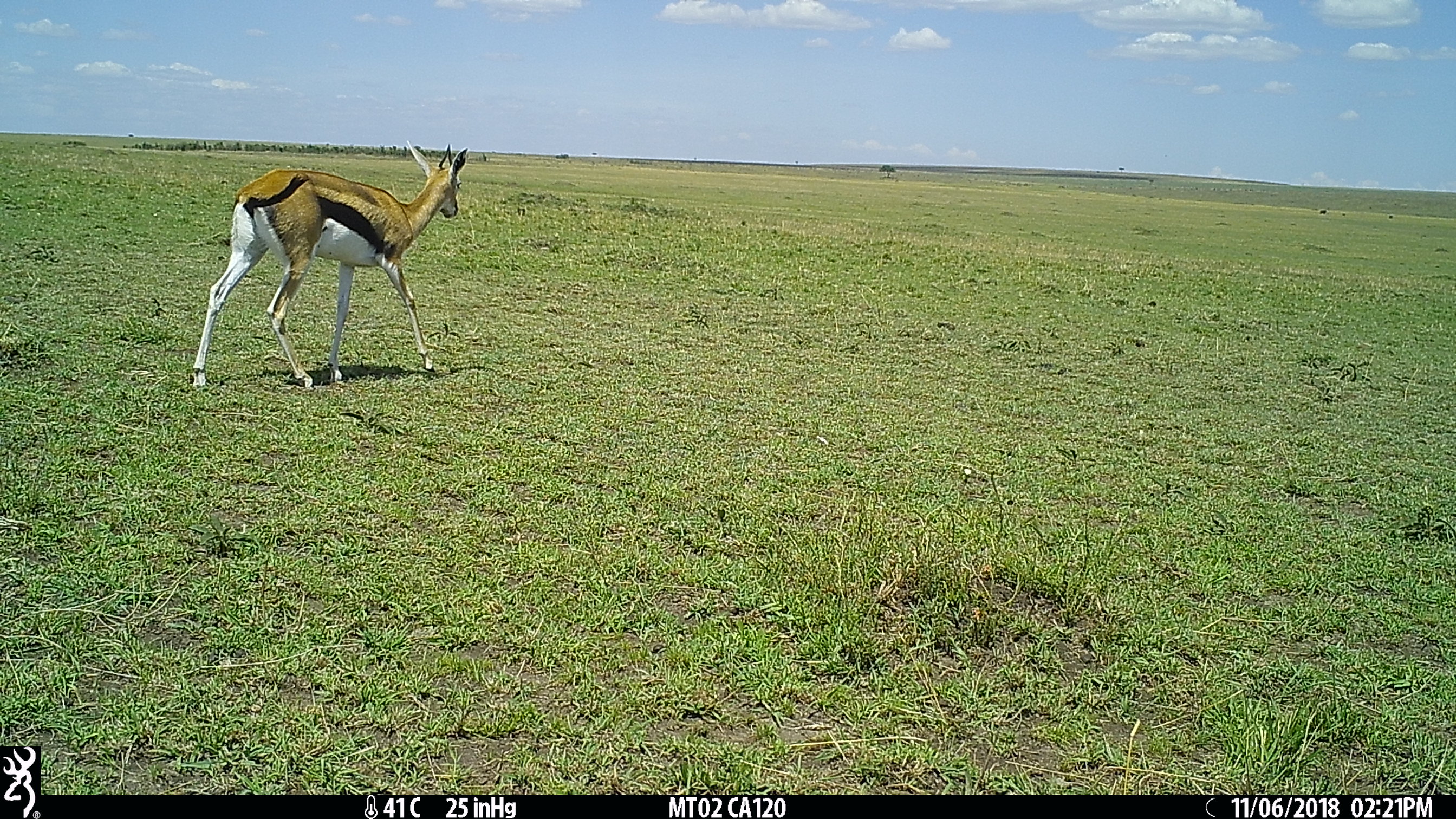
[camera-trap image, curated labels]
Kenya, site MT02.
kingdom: Animalia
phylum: Chordata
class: Mammalia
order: Artiodactyla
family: Bovidae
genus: Eudorcas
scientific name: Eudorcas thomsonii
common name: thomon's gazelle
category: gazelle thomsons